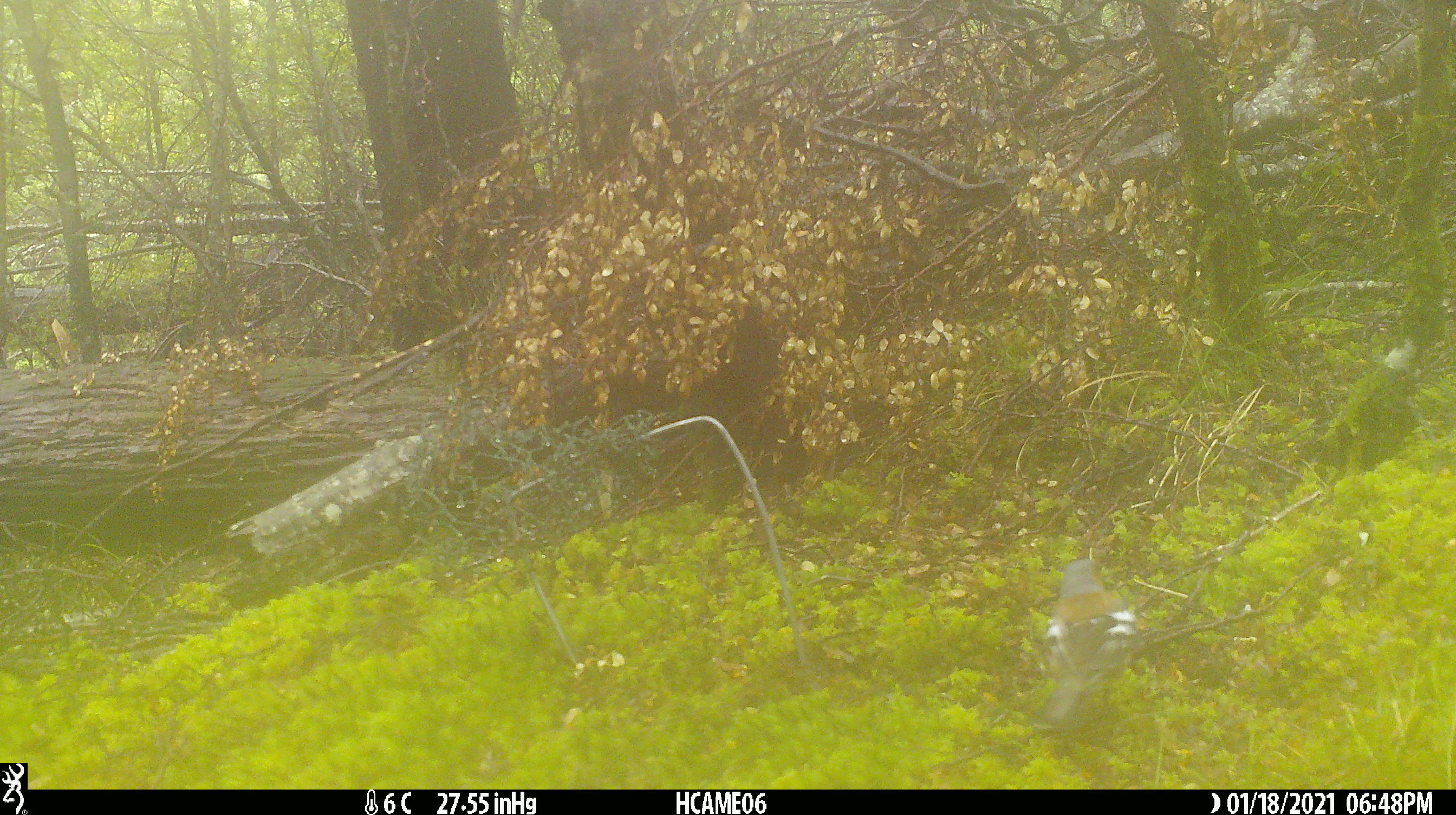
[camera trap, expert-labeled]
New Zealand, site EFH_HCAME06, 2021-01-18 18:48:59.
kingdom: Animalia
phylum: Chordata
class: Aves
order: Passeriformes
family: Fringillidae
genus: Fringilla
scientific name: Fringilla coelebs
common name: common chaffinch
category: chaffinch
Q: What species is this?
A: Chaffinch (common chaffinch) (Fringilla coelebs).